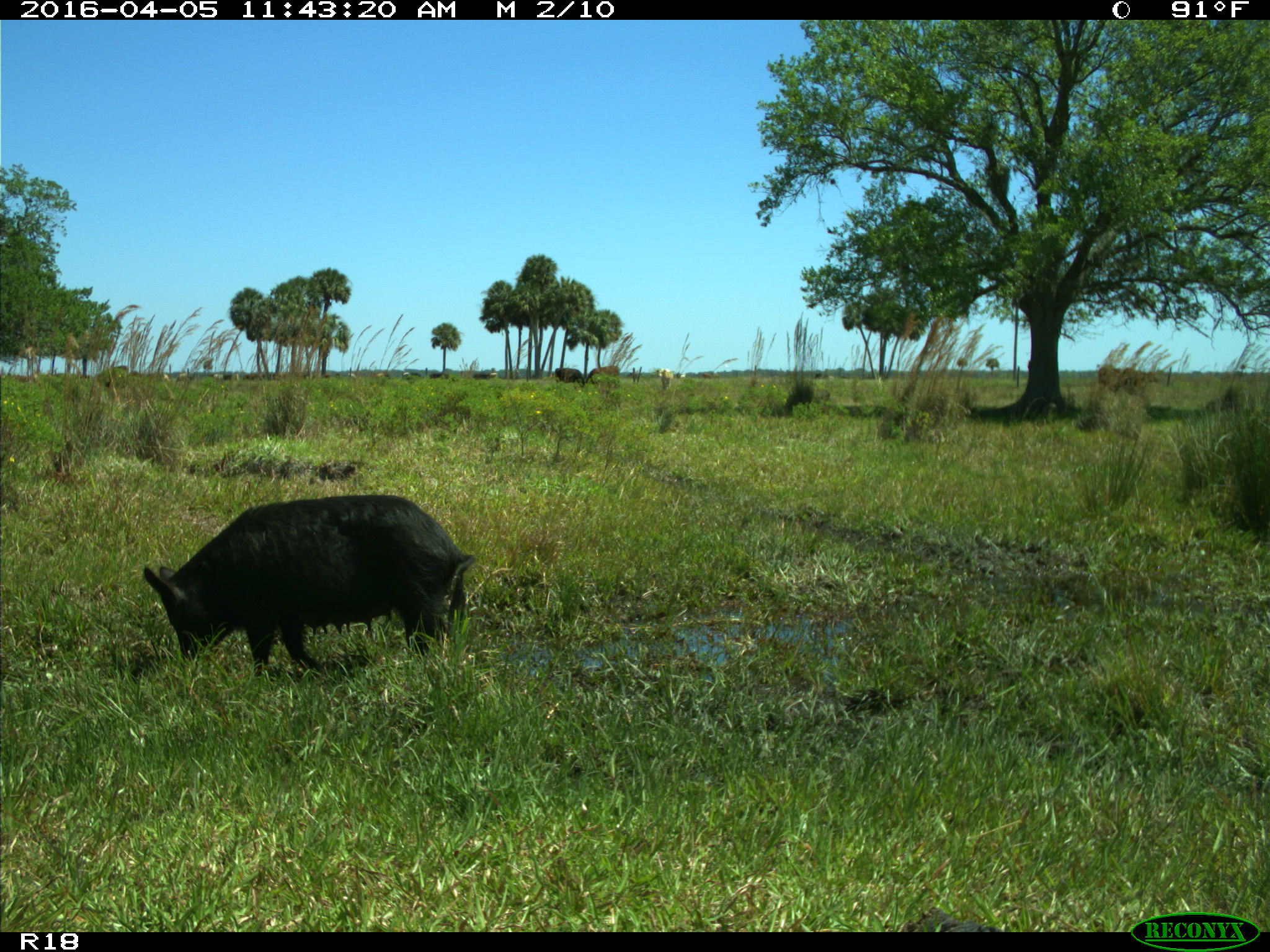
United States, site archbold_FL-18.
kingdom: Animalia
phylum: Chordata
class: Mammalia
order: Artiodactyla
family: Suidae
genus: Sus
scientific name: Sus scrofa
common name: wild boar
Sus scrofa (wild boar).